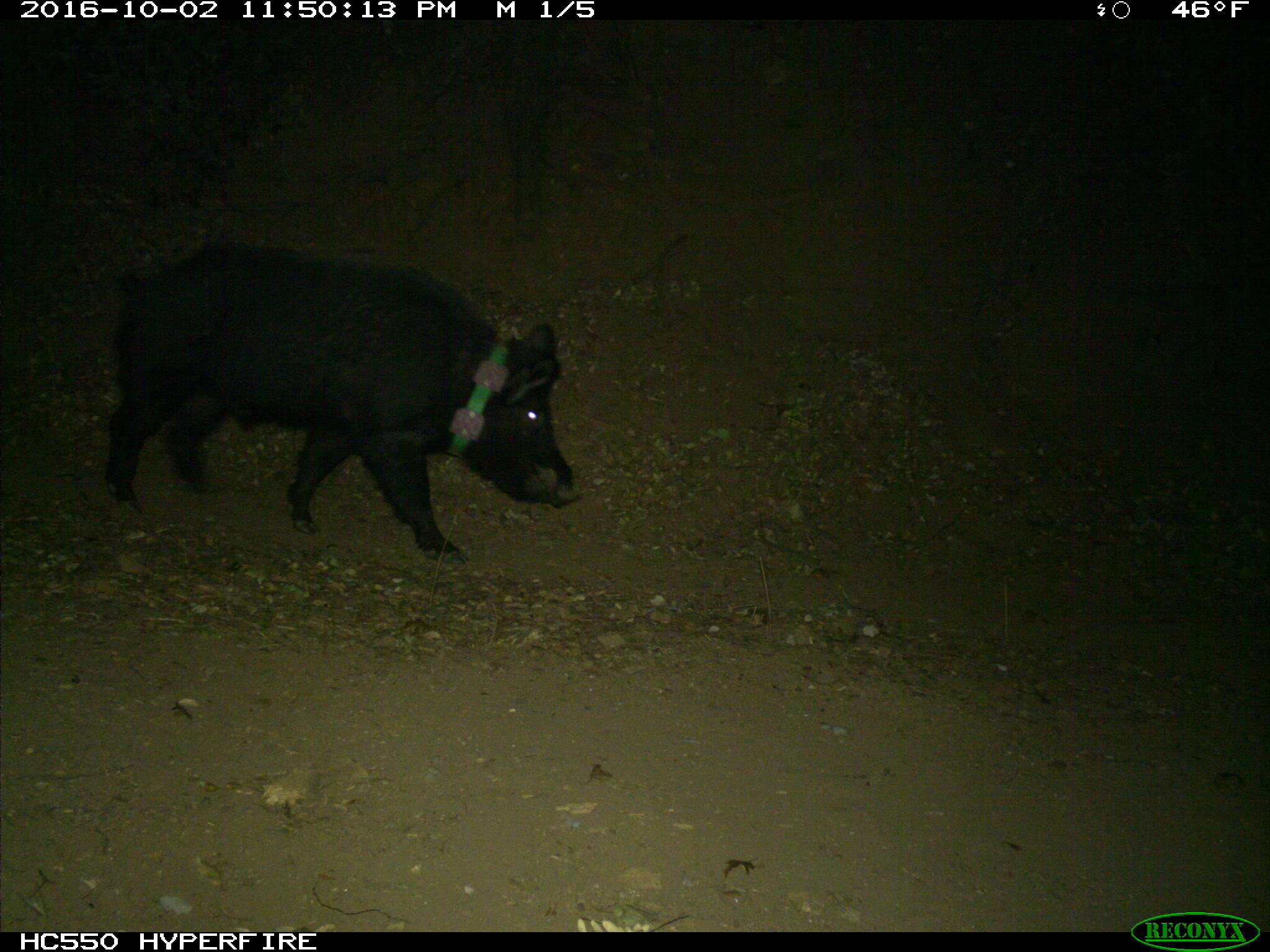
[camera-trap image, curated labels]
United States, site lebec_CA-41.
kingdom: Animalia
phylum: Chordata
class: Mammalia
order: Artiodactyla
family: Suidae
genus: Sus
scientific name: Sus scrofa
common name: wild boar